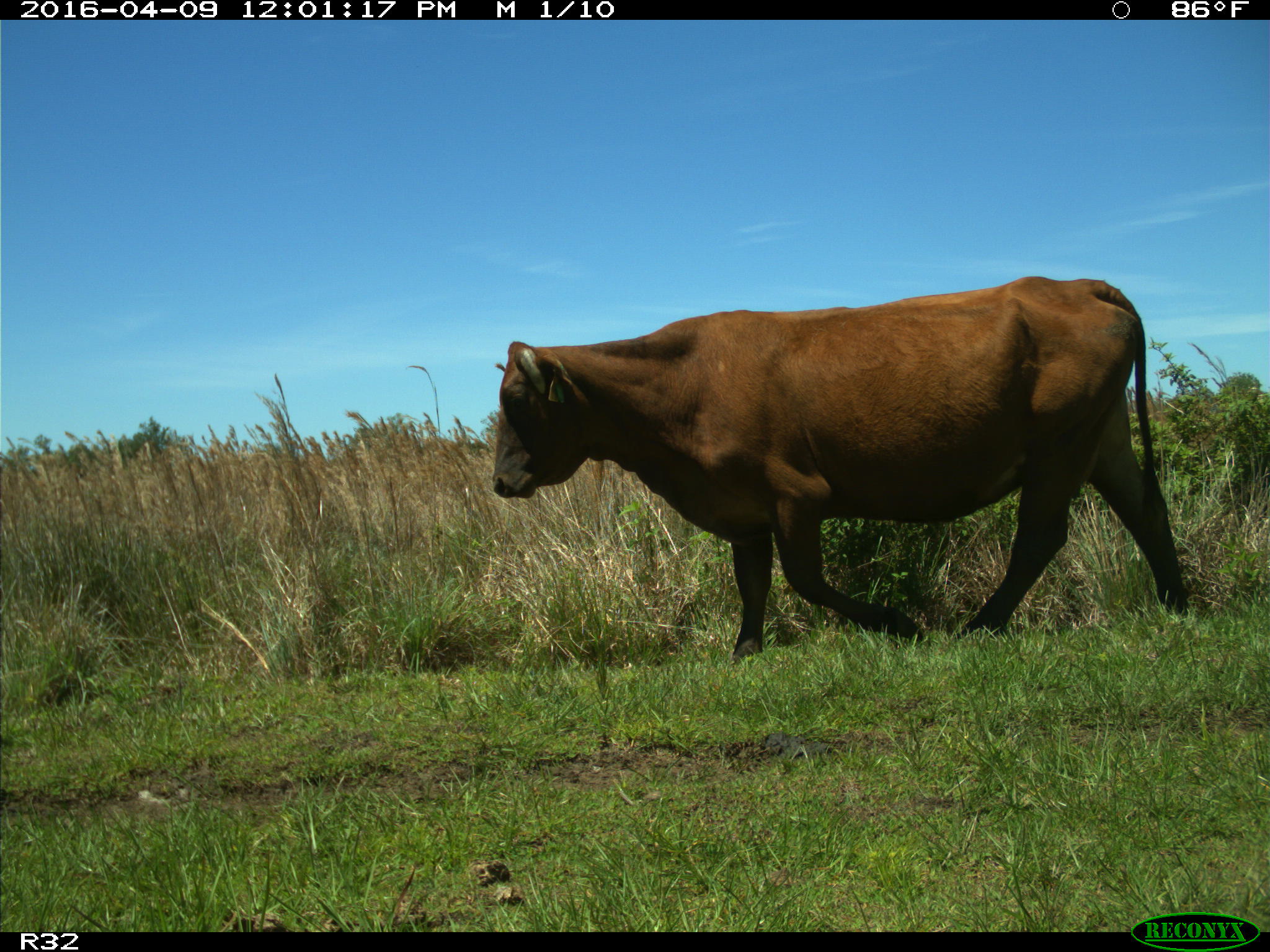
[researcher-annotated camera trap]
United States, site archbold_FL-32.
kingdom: Animalia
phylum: Chordata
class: Mammalia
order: Artiodactyla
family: Bovidae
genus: Bos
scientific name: Bos taurus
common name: domestic cow